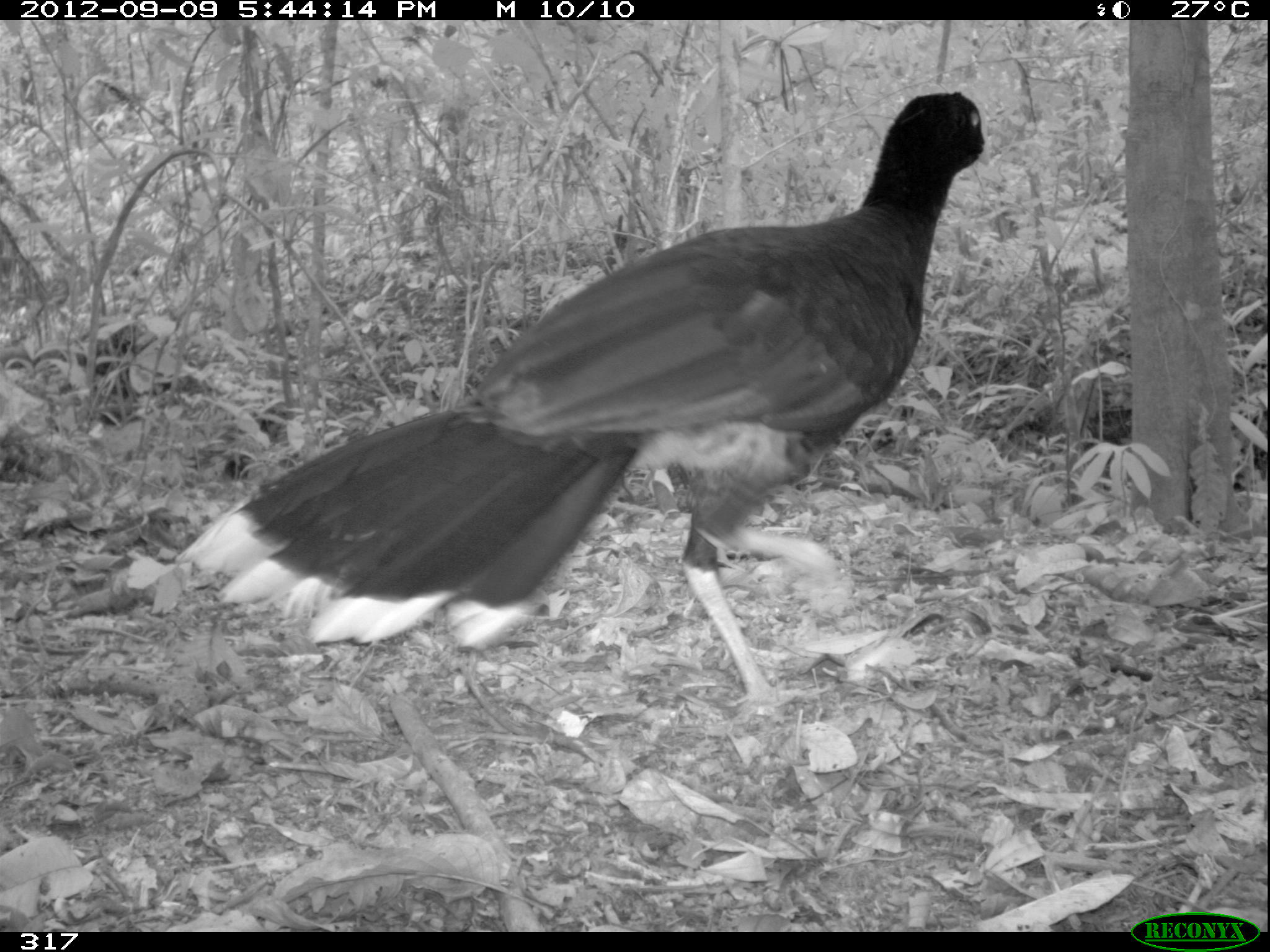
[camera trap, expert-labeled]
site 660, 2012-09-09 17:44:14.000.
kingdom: Animalia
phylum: Chordata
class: Aves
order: Galliformes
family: Cracidae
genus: Mitu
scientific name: Mitu tuberosum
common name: razor-billed curassow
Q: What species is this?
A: Mitu tuberosum (razor-billed curassow).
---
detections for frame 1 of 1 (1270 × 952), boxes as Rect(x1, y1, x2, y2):
mitu tuberosum: Rect(173, 90, 990, 717)